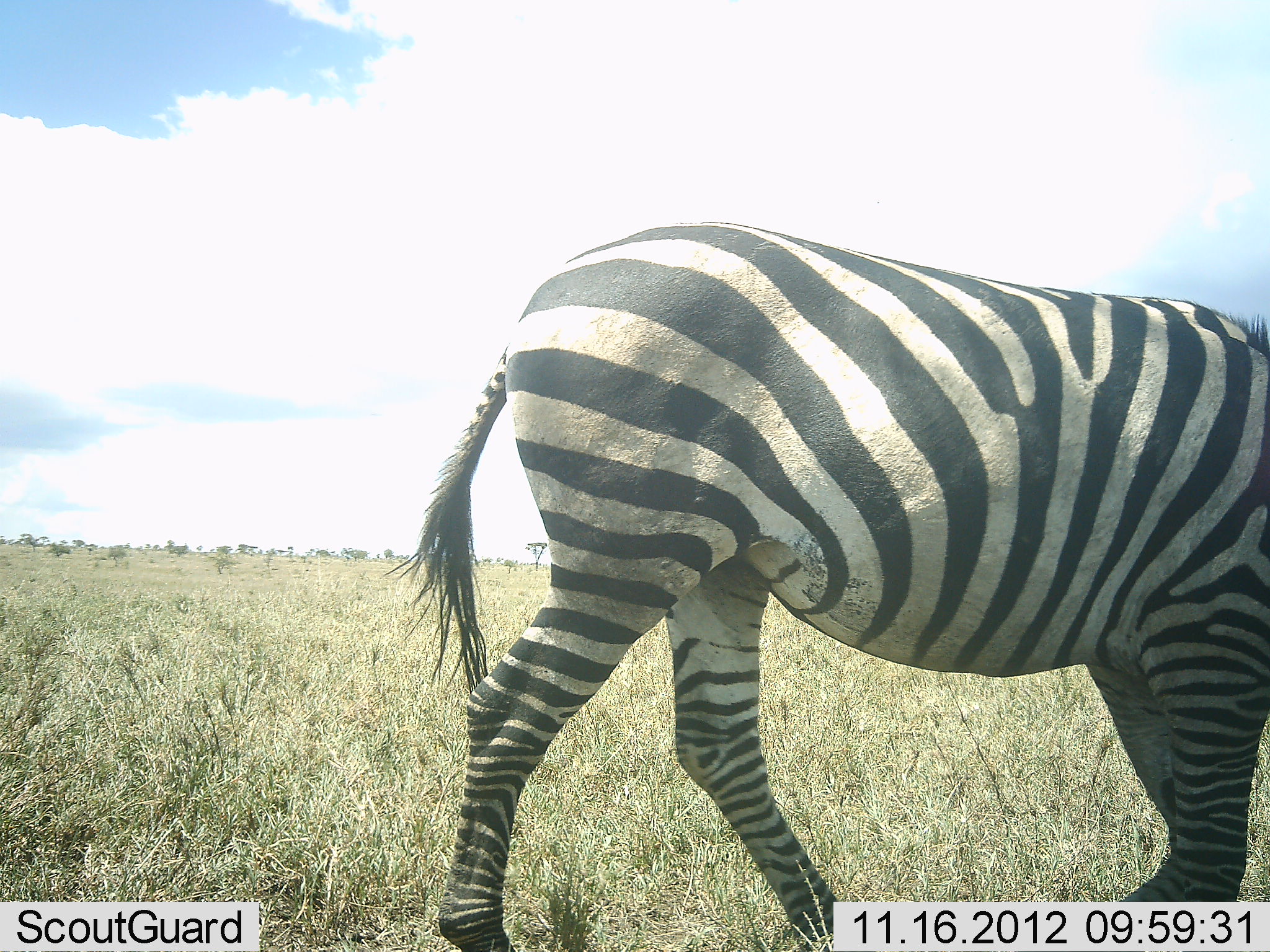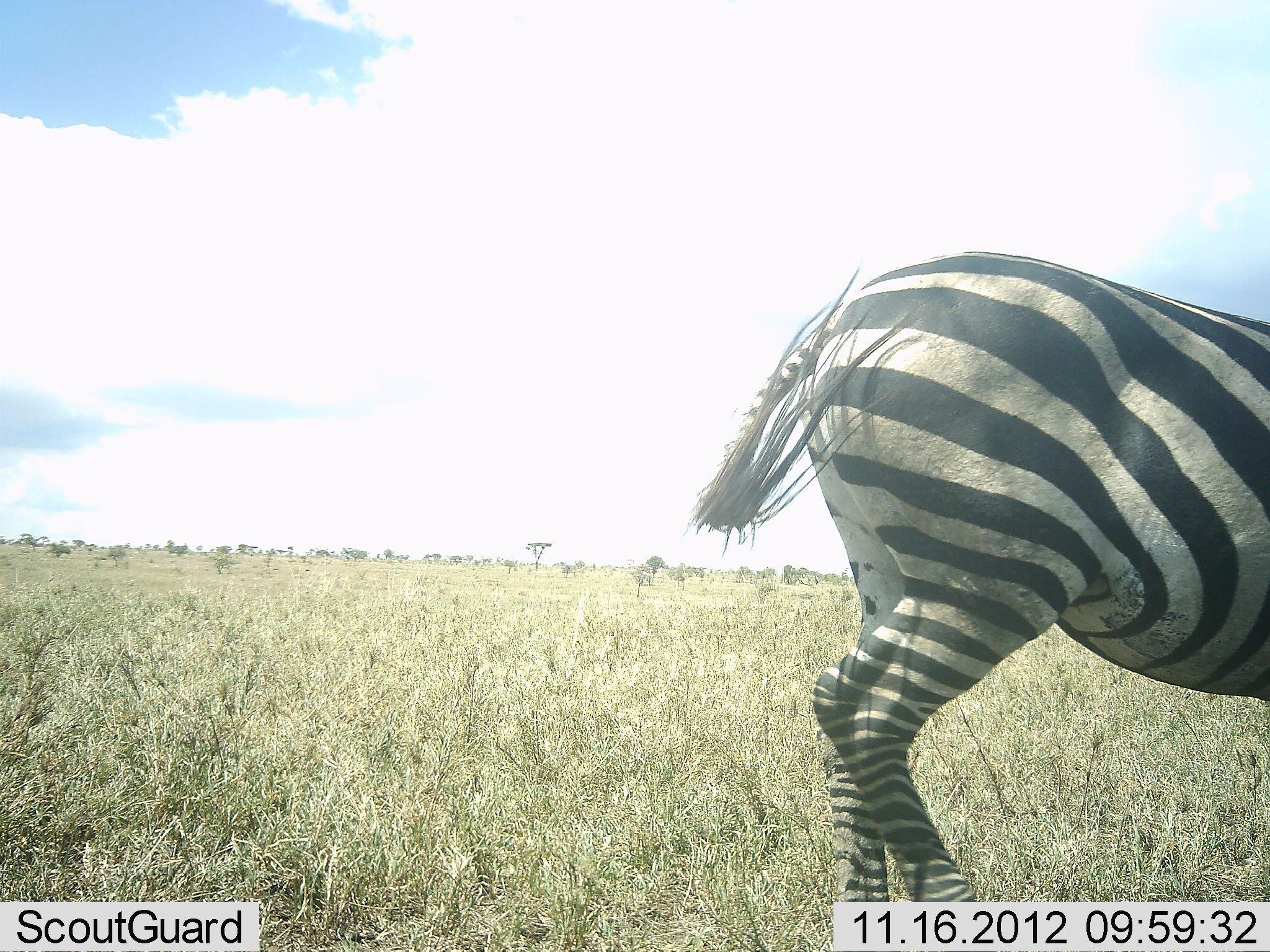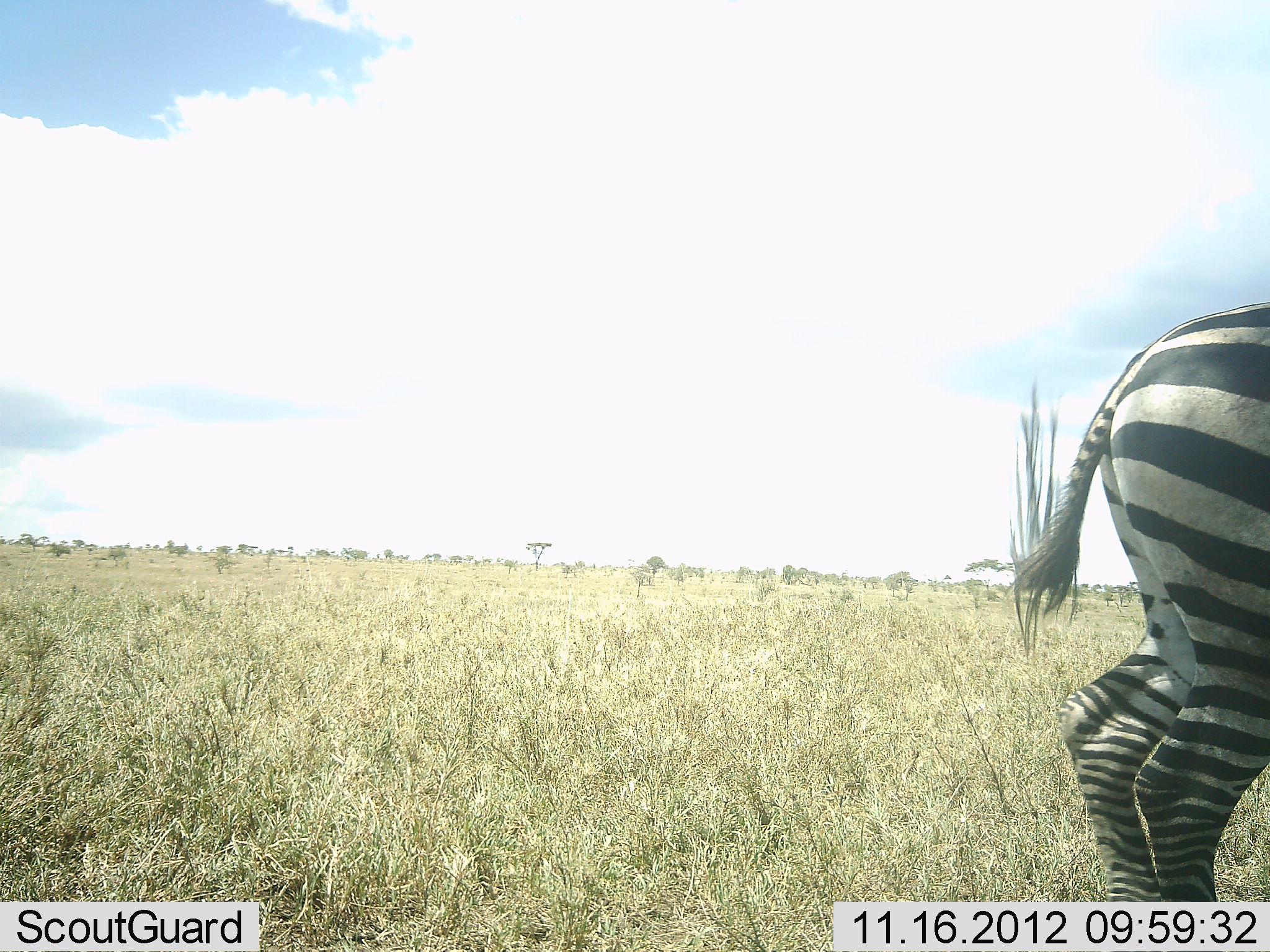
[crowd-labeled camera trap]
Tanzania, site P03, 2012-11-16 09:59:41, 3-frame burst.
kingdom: Animalia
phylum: Chordata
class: Mammalia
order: Perissodactyla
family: Equidae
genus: Equus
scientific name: Equus quagga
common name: plains zebra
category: zebra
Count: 1.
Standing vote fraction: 20%.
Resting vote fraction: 0%.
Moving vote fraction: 90%.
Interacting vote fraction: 0%.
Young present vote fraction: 0%.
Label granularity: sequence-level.